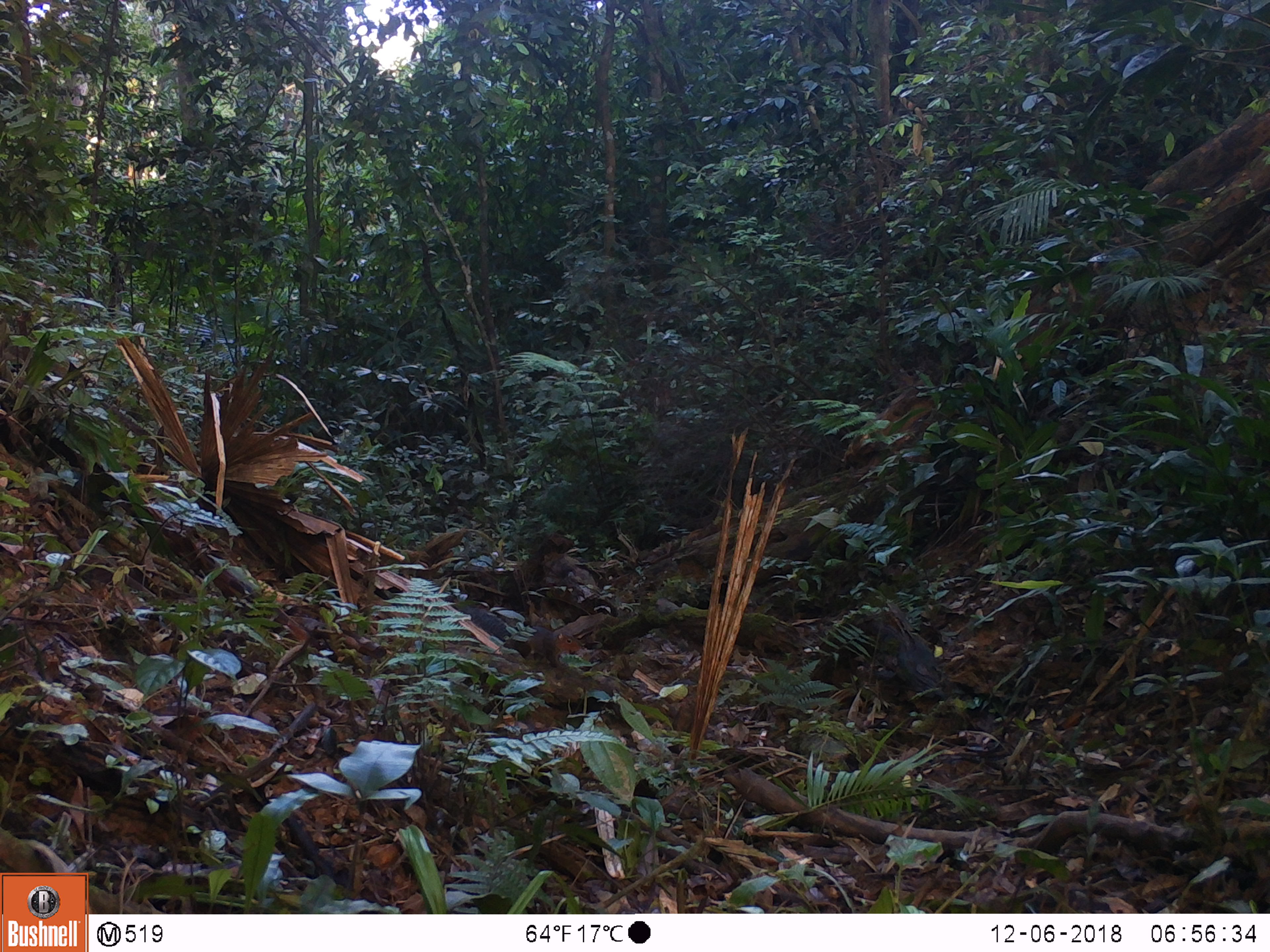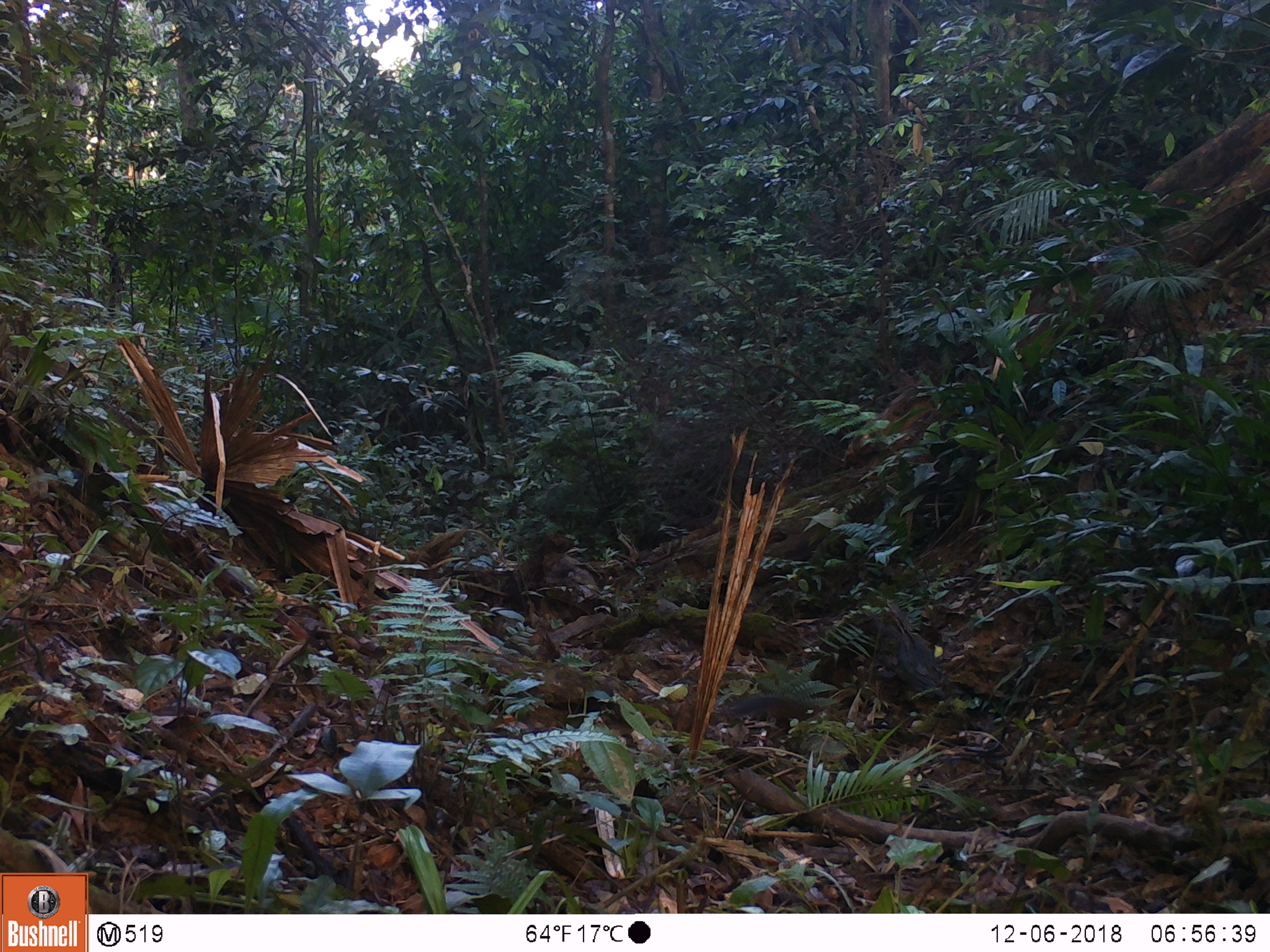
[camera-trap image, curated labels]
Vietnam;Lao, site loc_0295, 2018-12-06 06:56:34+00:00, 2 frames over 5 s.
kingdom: Animalia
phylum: Chordata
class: Mammalia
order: Rodentia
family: Sciuridae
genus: Dremomys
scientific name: Dremomys rufigenis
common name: red-cheeked squirrel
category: red cheeked squirrel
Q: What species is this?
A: Red cheeked squirrel (red-cheeked squirrel) (Dremomys rufigenis).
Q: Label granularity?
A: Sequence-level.